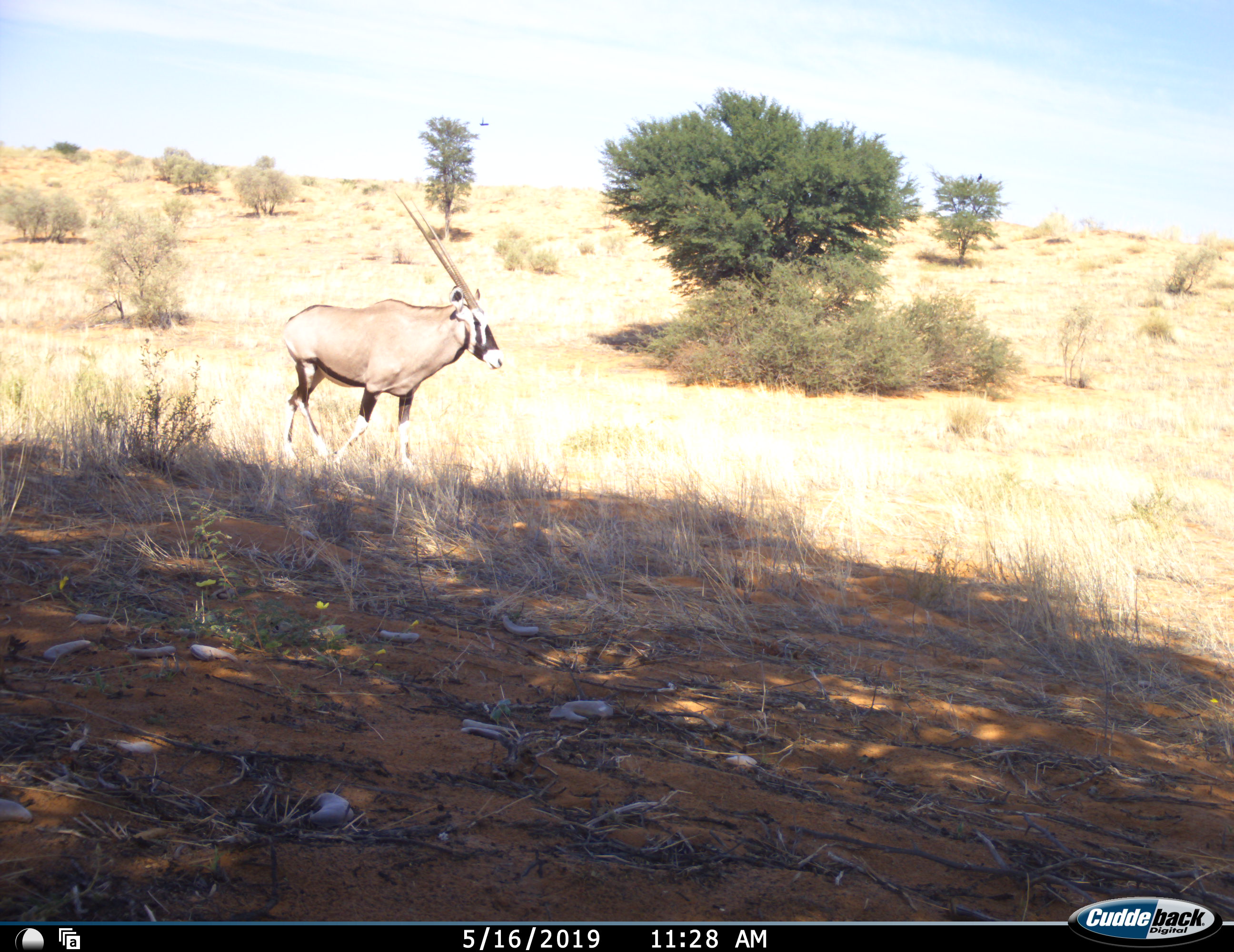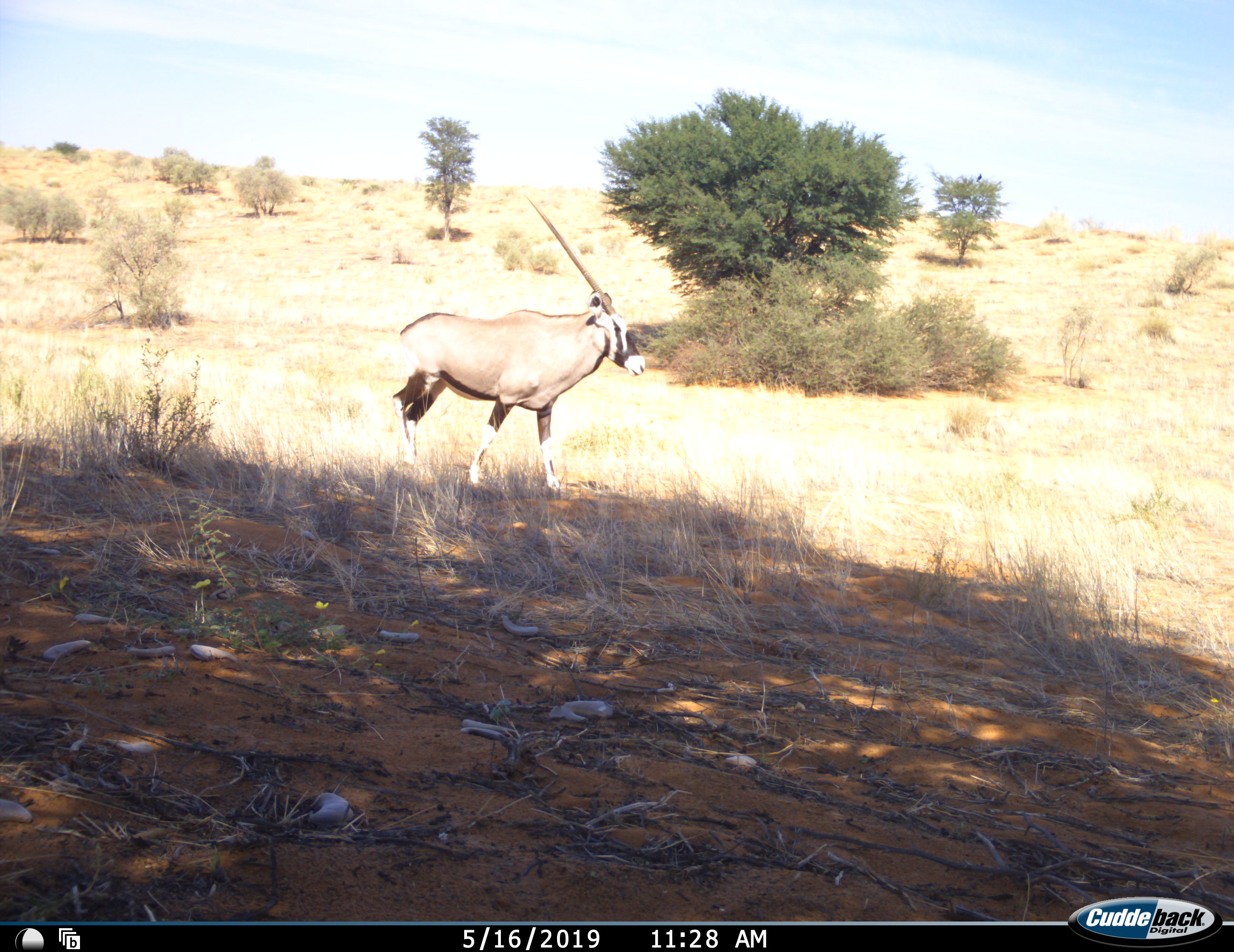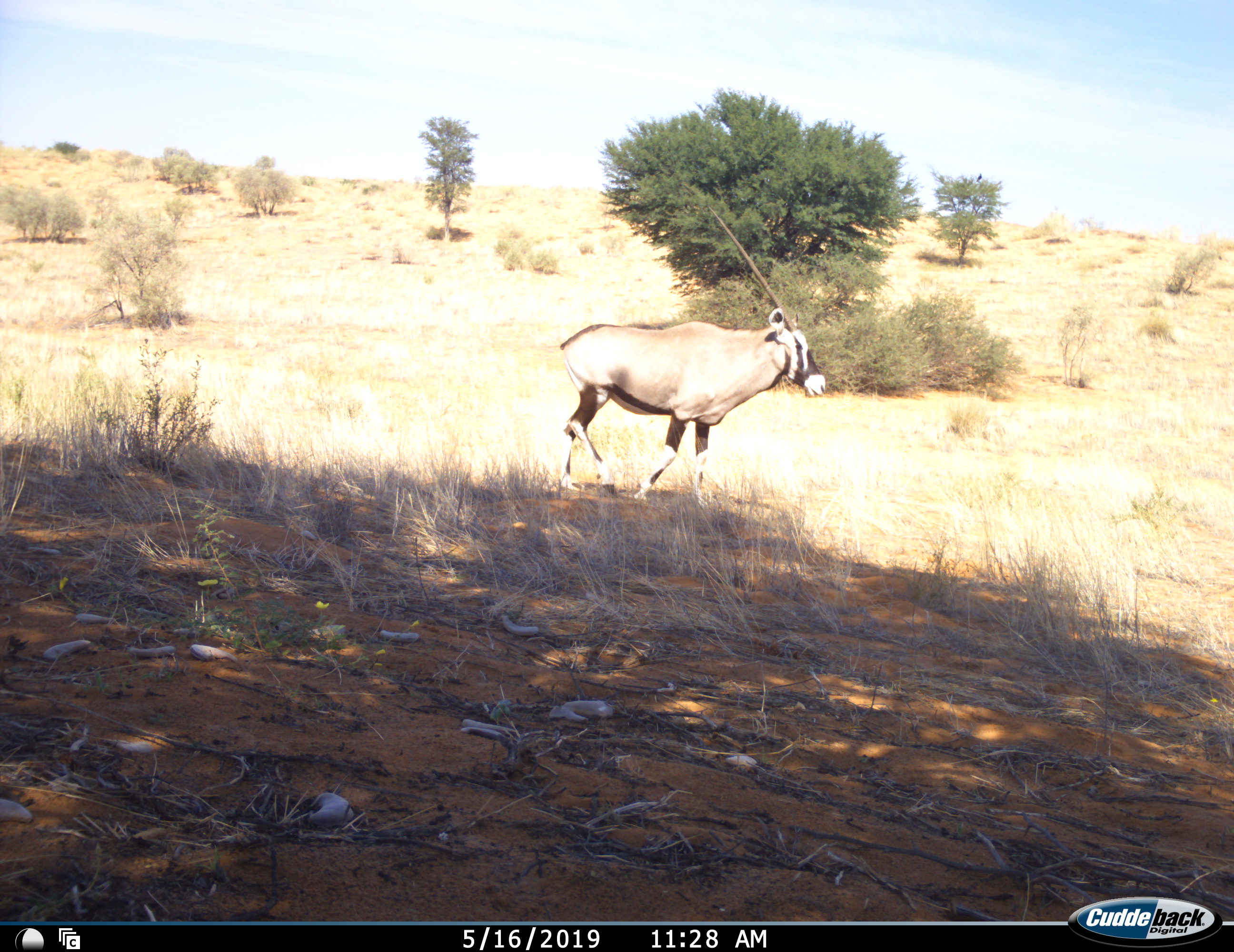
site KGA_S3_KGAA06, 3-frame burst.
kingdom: Animalia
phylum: Chordata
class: Mammalia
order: Artiodactyla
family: Bovidae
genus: Oryx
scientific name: Oryx gazella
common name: gemsbok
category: oryx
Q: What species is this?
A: Oryx (gemsbok) (Oryx gazella).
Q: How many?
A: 1.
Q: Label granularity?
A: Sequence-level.